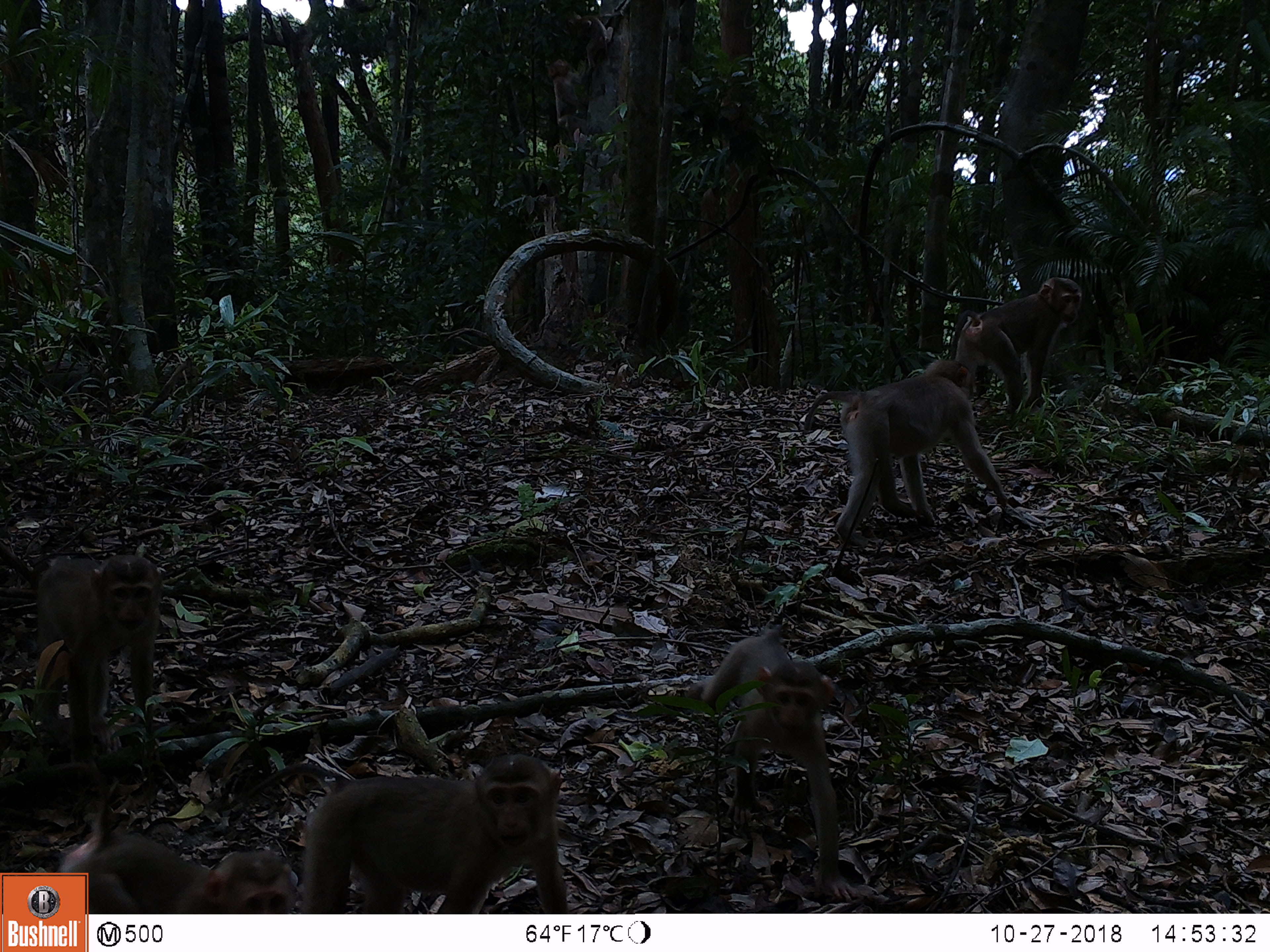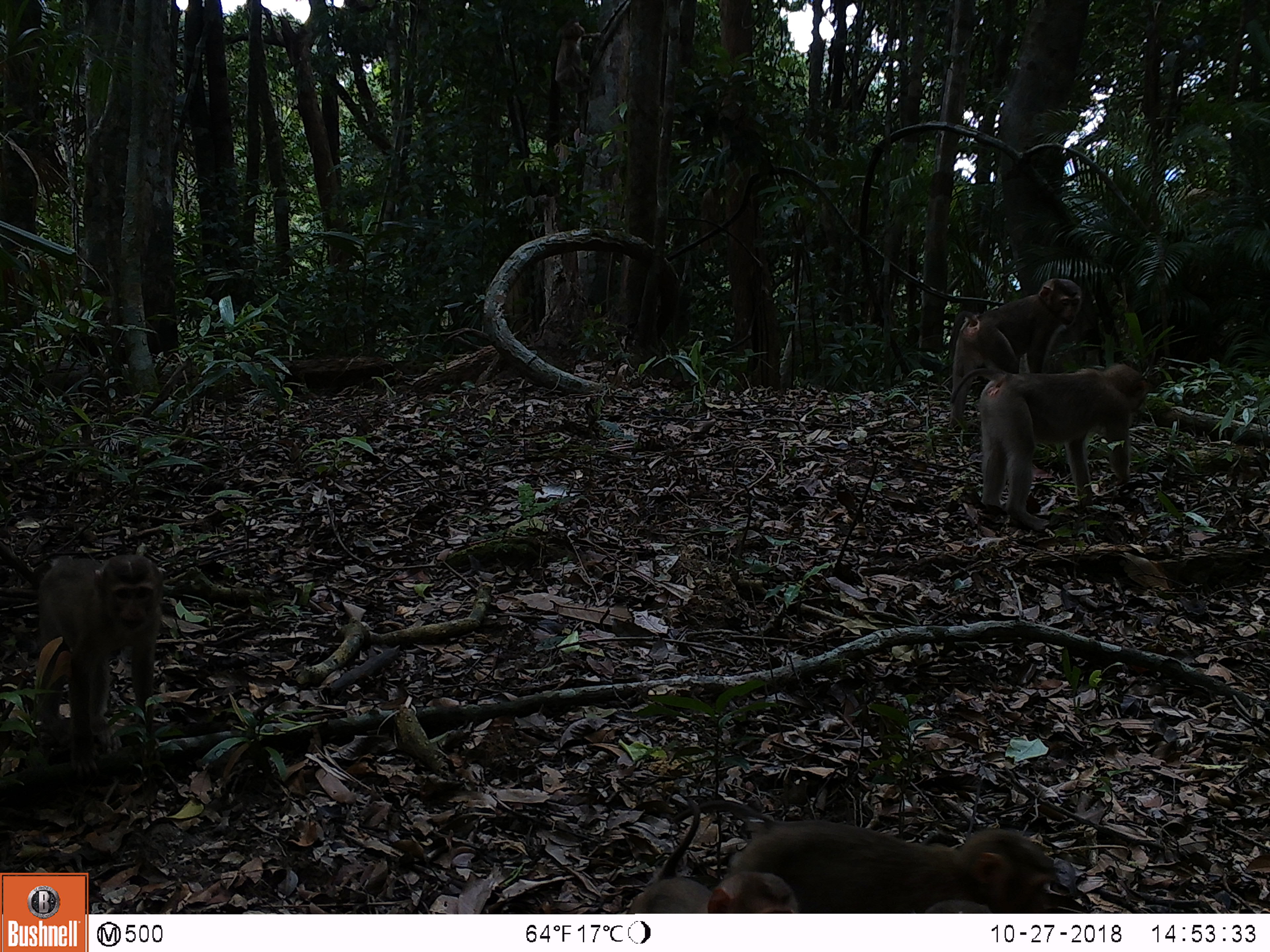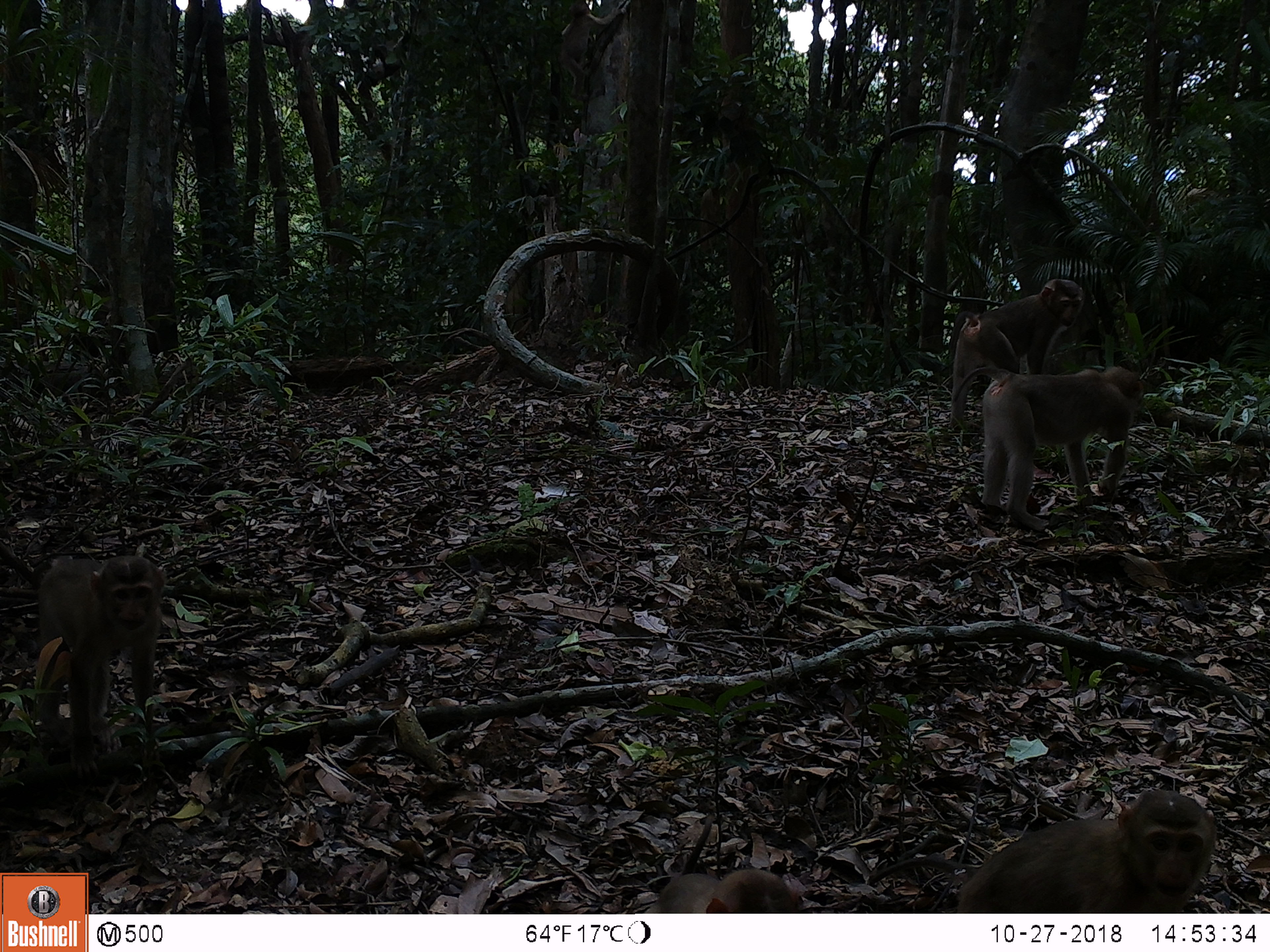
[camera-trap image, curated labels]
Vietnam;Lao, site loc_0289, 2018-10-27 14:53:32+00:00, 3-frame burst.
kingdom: Animalia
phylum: Chordata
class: Mammalia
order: Primates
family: Cercopithecidae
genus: Macaca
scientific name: Macaca nemestrina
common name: pig-tailed macaque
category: pig tailed macaque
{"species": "pig tailed macaque (pig-tailed macaque) (Macaca nemestrina)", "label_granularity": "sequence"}